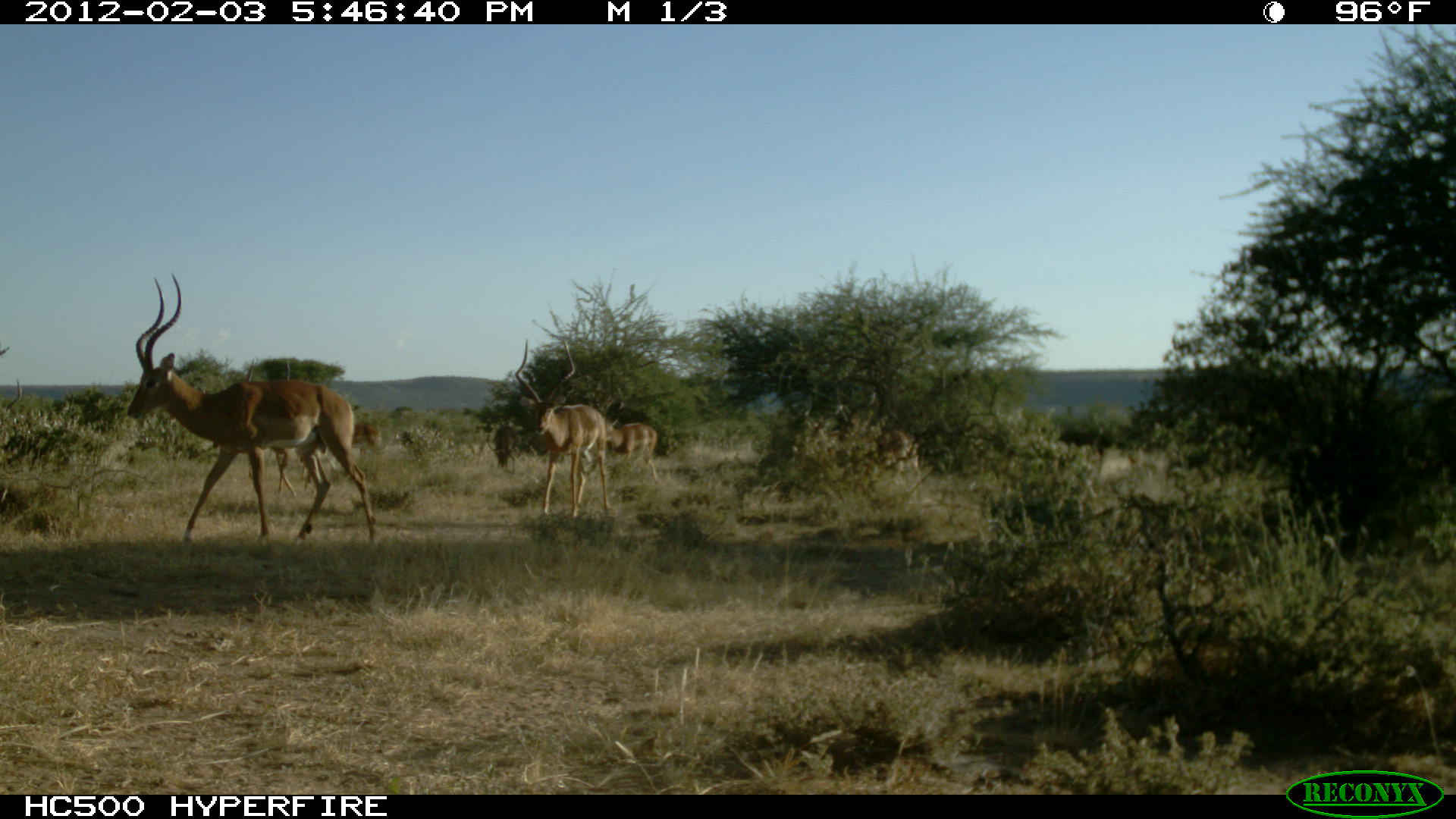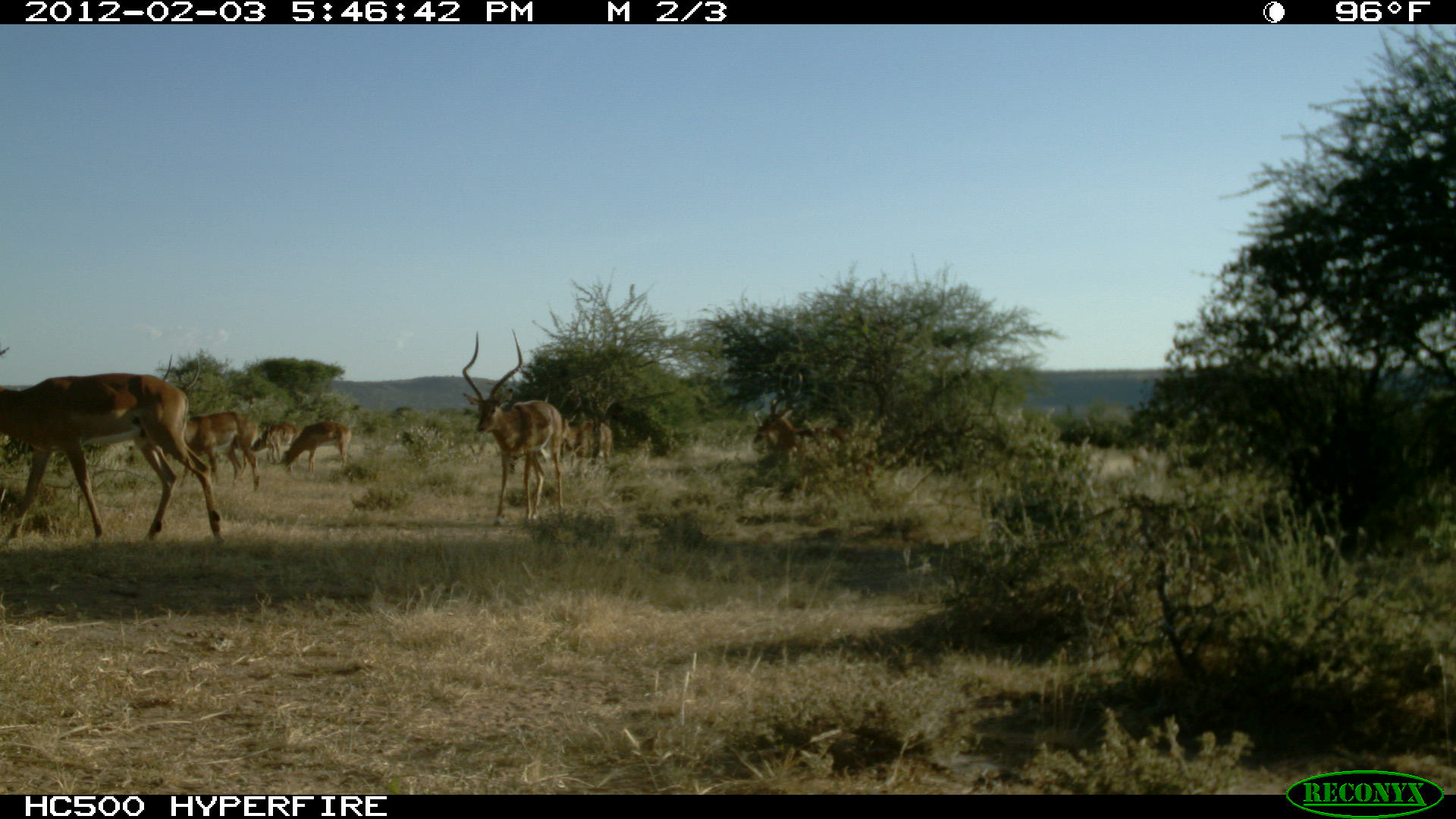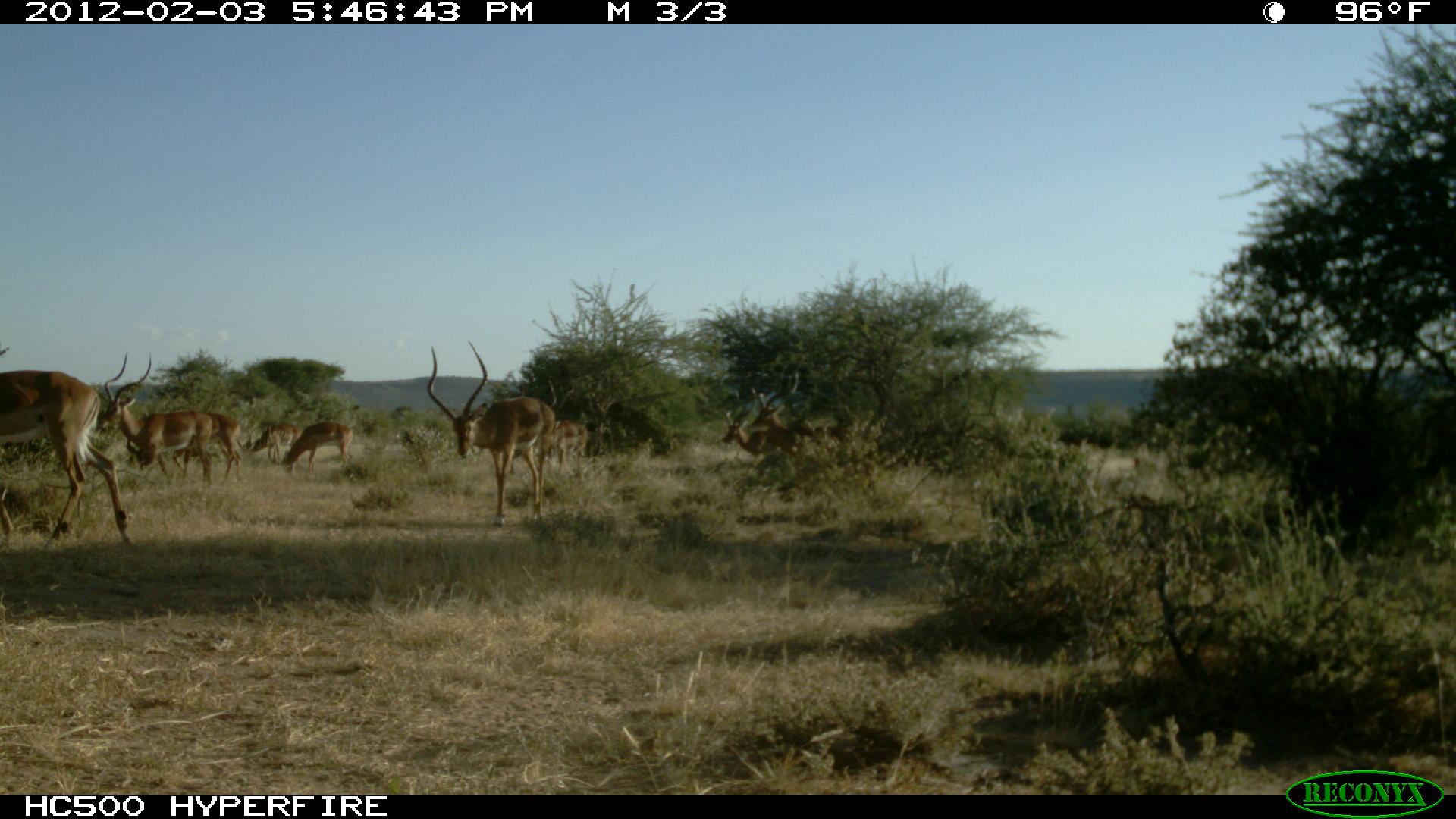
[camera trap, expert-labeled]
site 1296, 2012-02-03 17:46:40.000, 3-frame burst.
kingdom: Animalia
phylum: Chordata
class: Mammalia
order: Artiodactyla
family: Bovidae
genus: Aepyceros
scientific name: Aepyceros melampus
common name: impala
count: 5